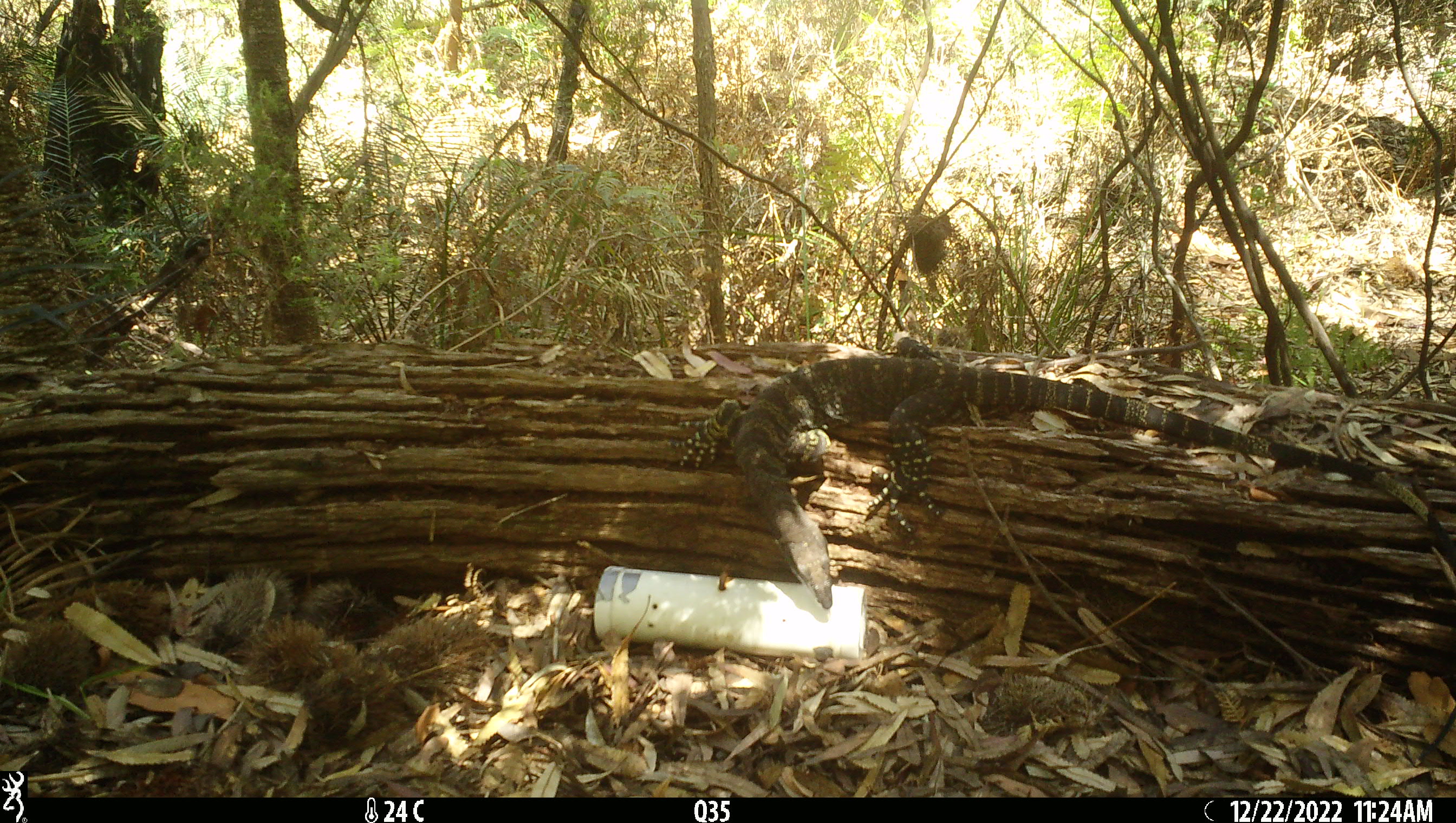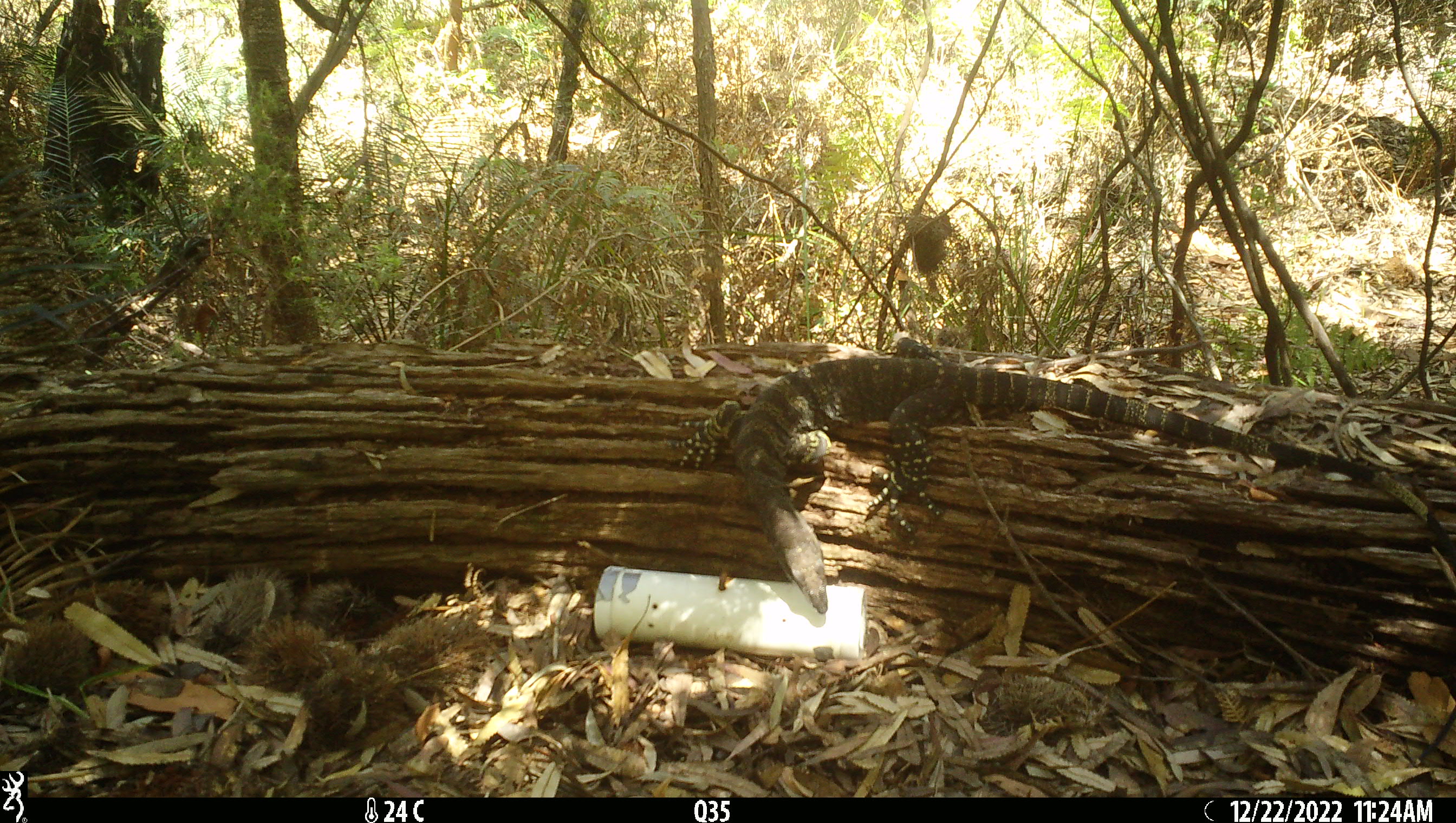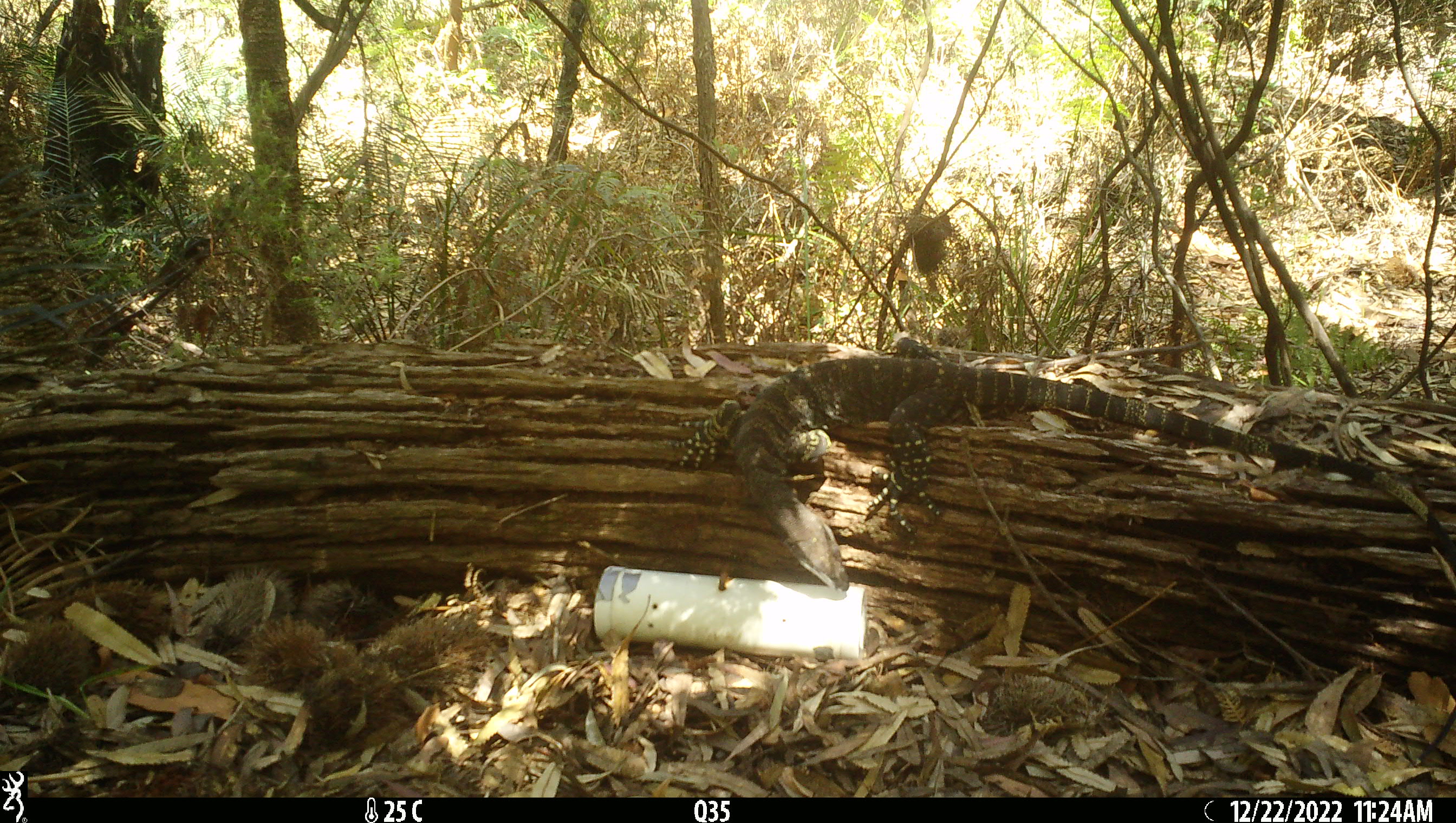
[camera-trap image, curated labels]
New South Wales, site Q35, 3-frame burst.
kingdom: Animalia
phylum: Chordata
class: Reptilia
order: Squamata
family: Varanidae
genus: Varanus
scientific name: Varanus varius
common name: lace monitor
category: goanna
Goanna (lace monitor) (Varanus varius).